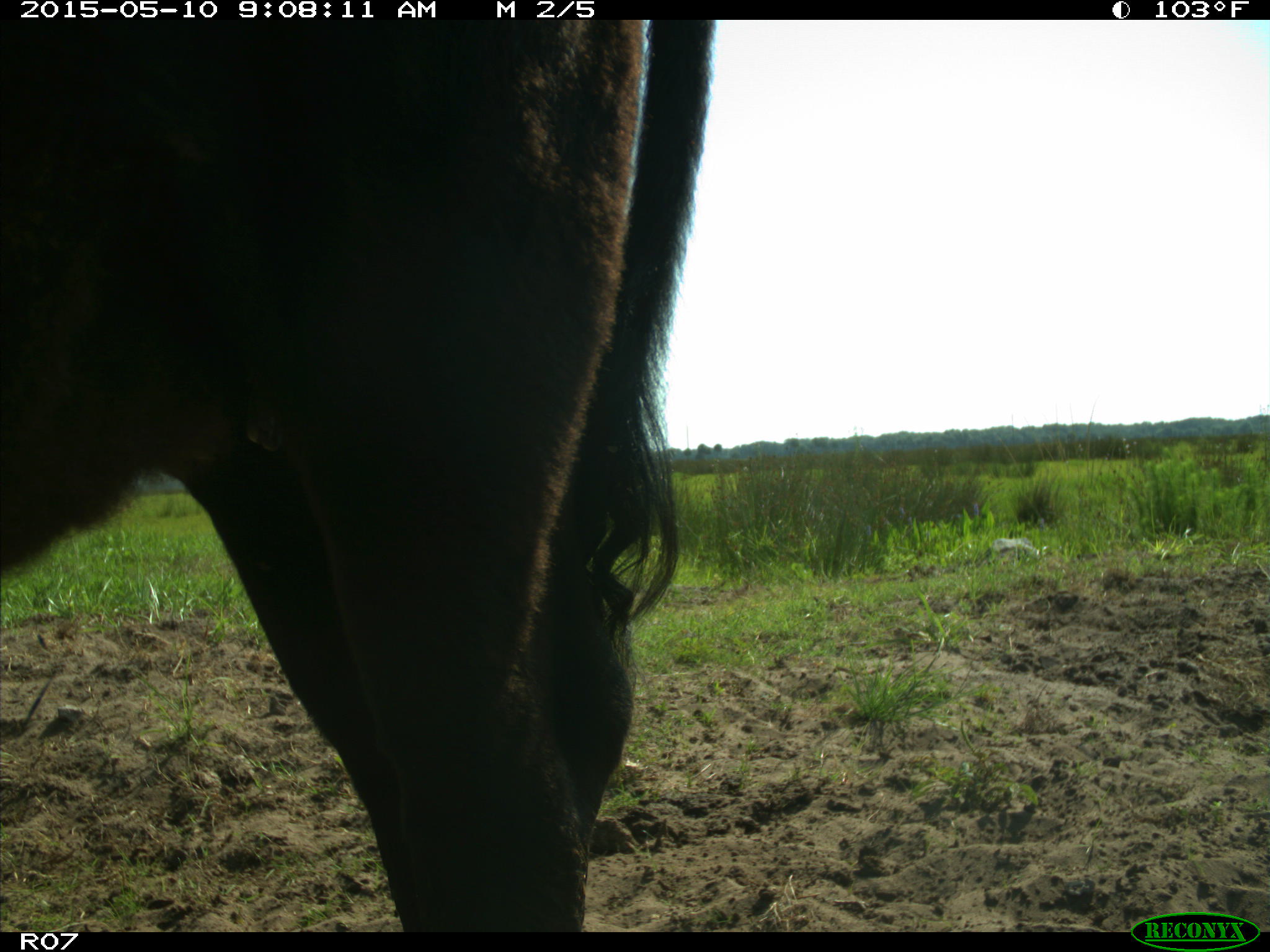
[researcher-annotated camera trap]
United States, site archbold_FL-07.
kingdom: Animalia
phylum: Chordata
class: Mammalia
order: Artiodactyla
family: Bovidae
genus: Bos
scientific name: Bos taurus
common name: domestic cow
Bos taurus (domestic cow).